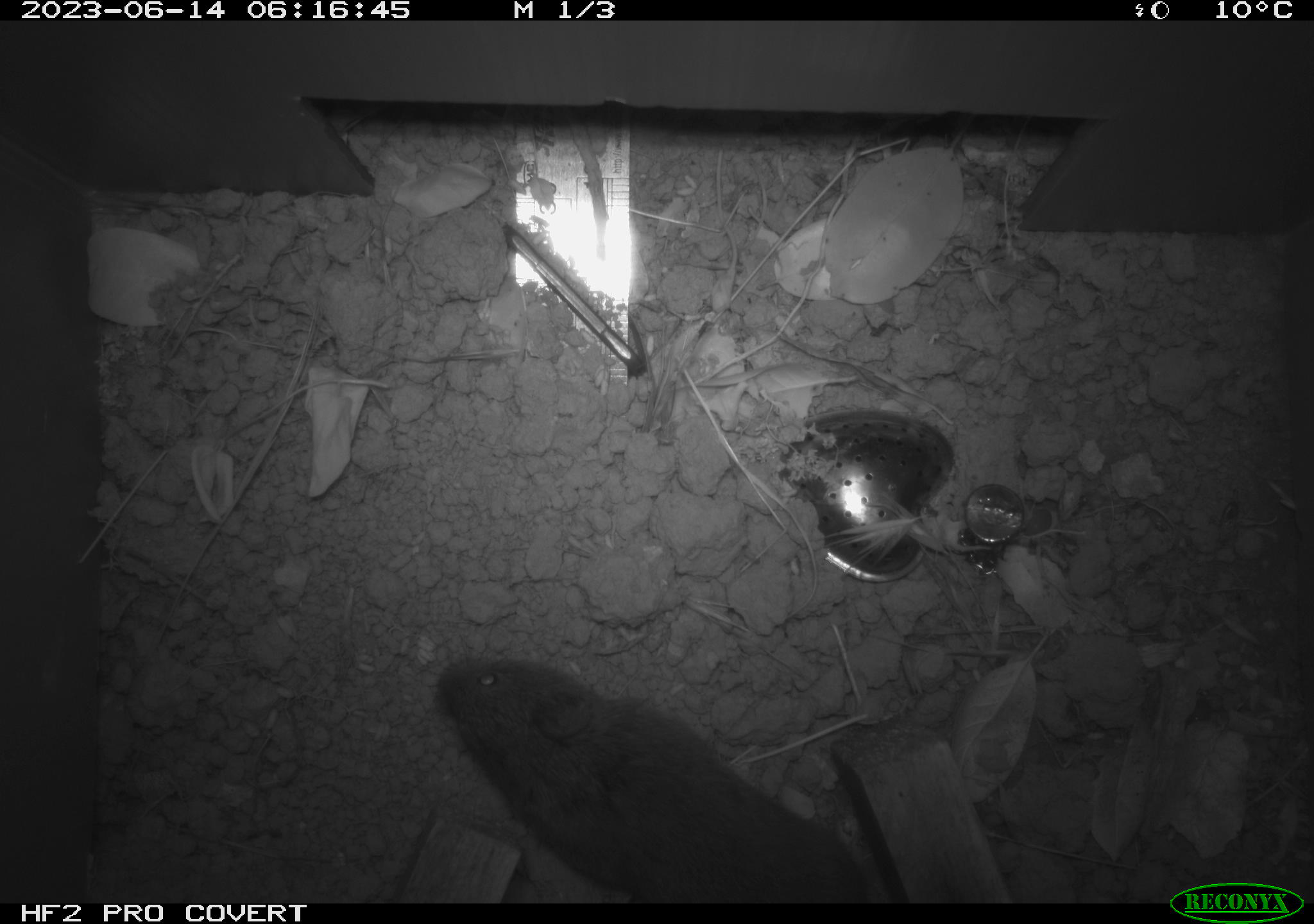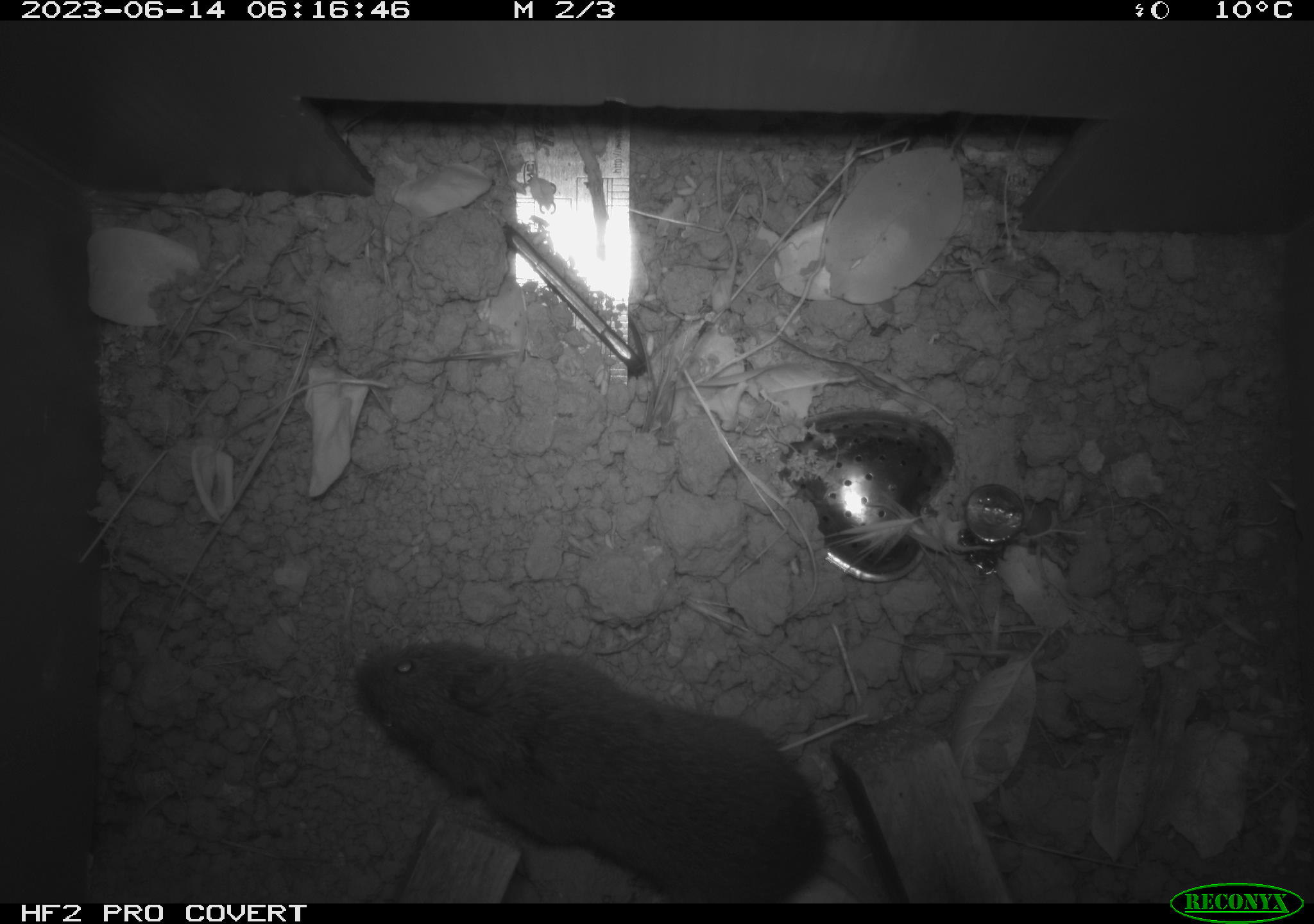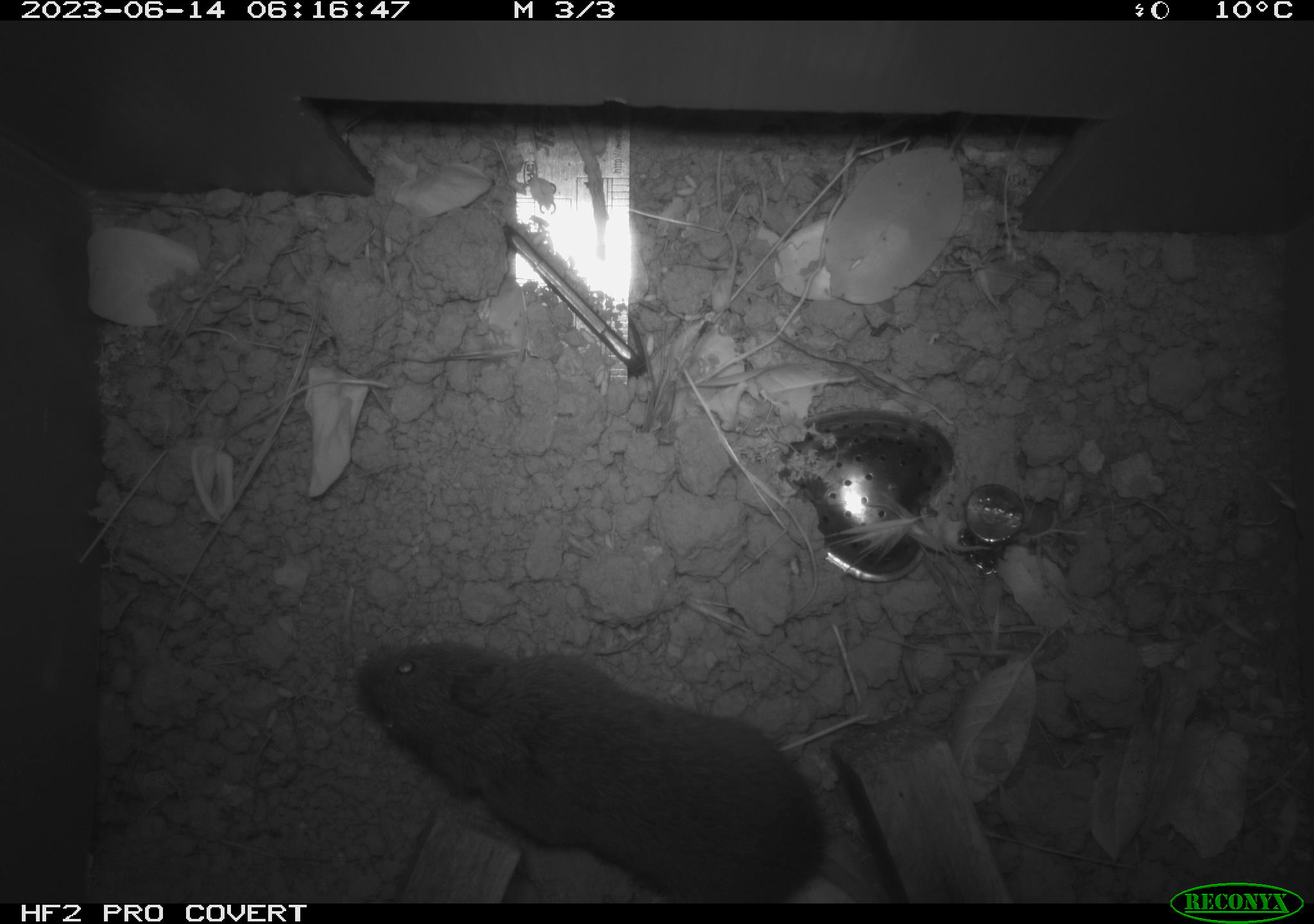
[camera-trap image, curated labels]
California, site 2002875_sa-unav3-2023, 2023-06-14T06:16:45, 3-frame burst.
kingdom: Animalia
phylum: Chordata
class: Mammalia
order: Rodentia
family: Cricetidae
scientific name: Arvicolinae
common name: voles, lemmings, and muskrats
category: arvicolinae subfamily